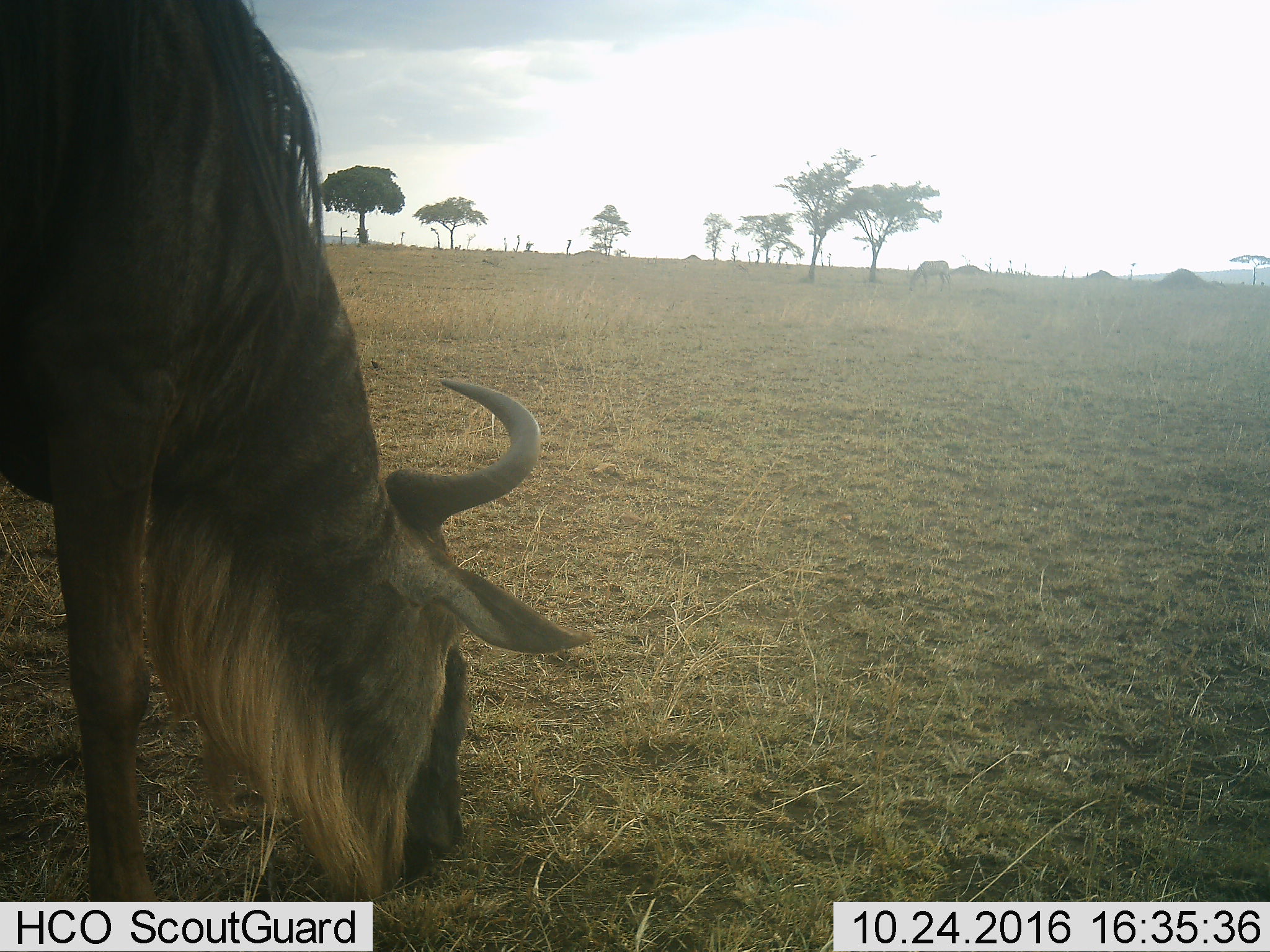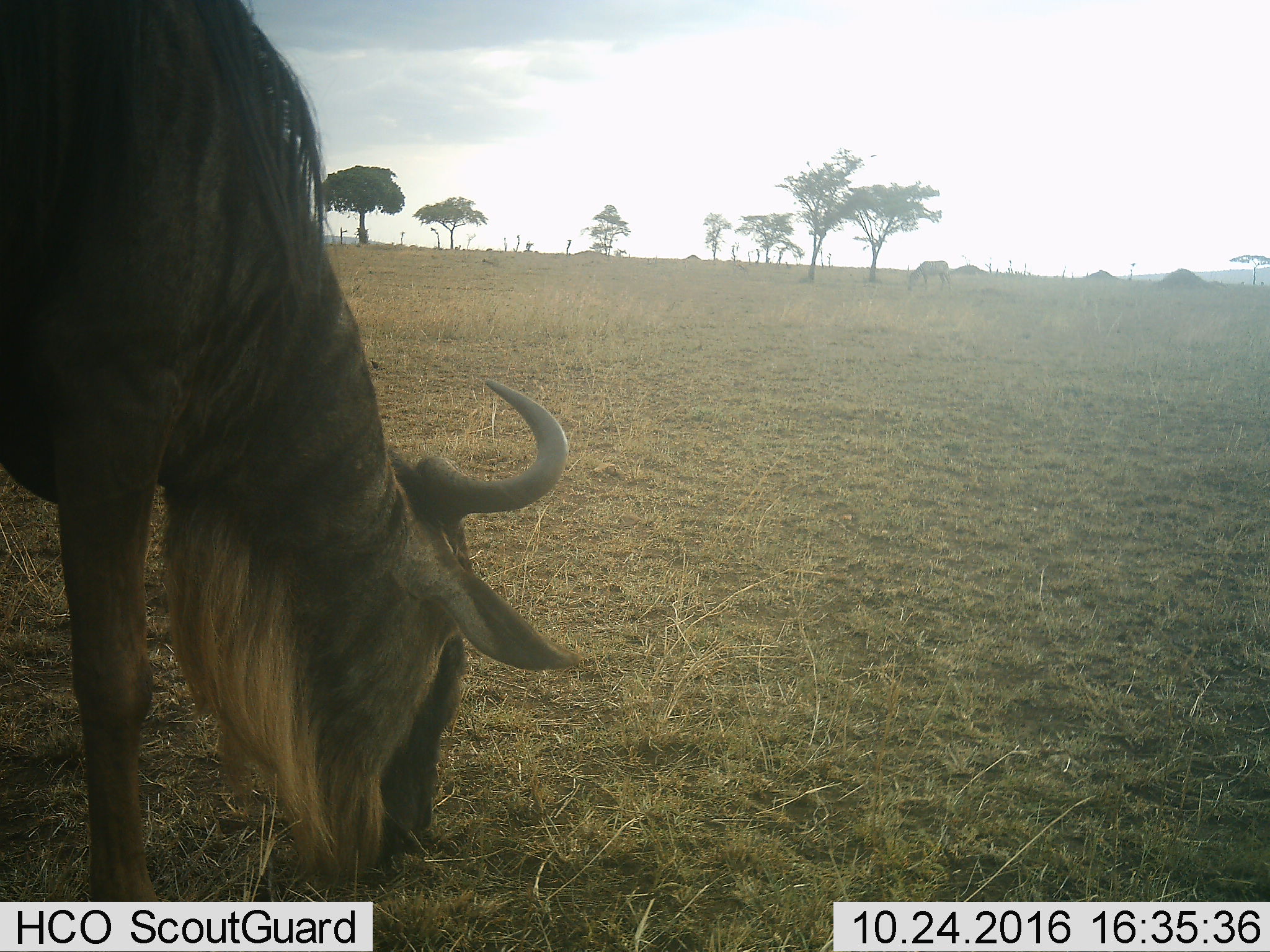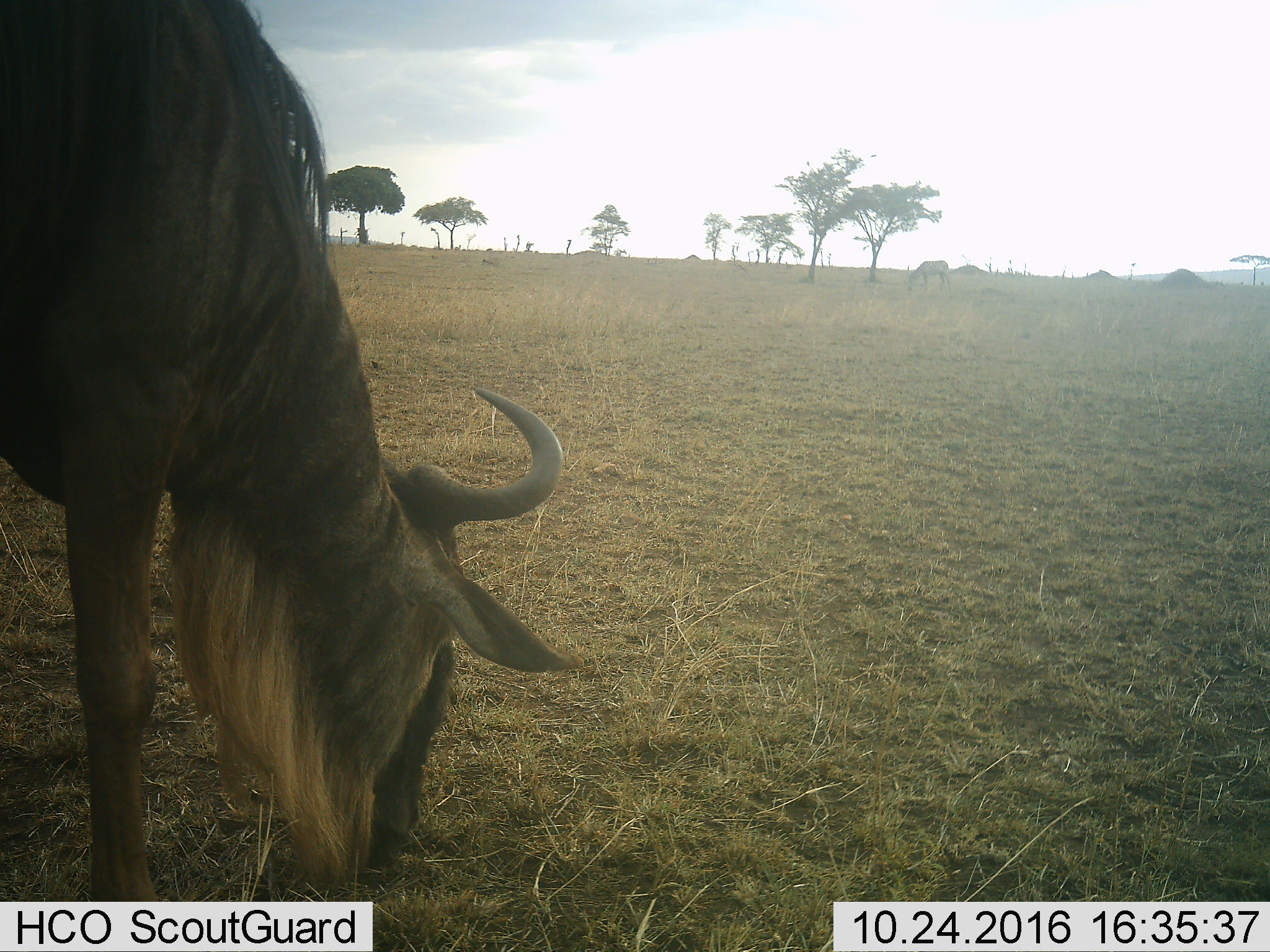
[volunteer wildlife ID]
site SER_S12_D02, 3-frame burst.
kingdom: Animalia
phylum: Chordata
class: Mammalia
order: Artiodactyla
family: Bovidae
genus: Connochaetes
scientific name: Connochaetes taurinus taurinus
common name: blue wildebeest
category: wildebeestblue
Wildebeestblue (blue wildebeest) (Connochaetes taurinus taurinus), count 1. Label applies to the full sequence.